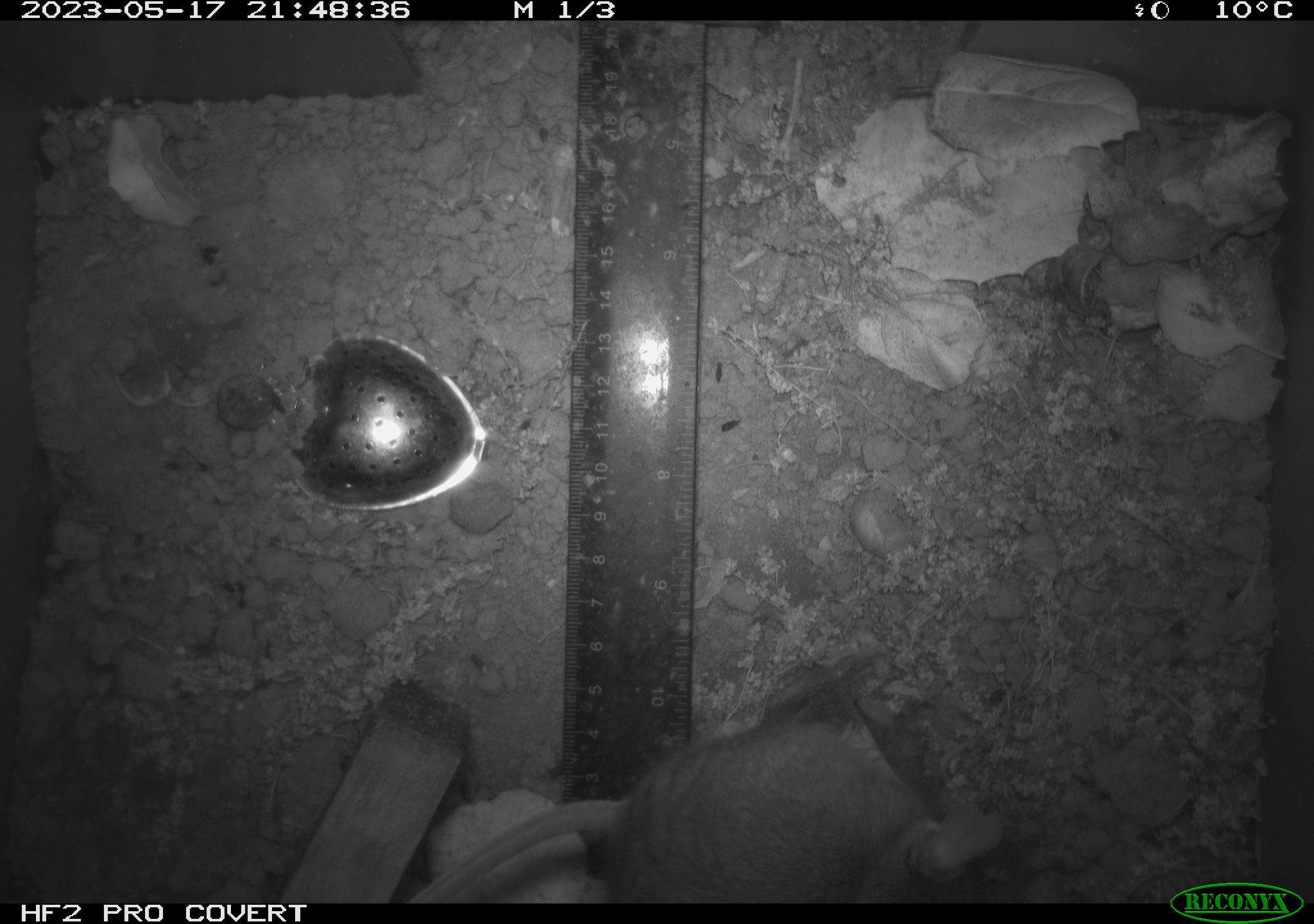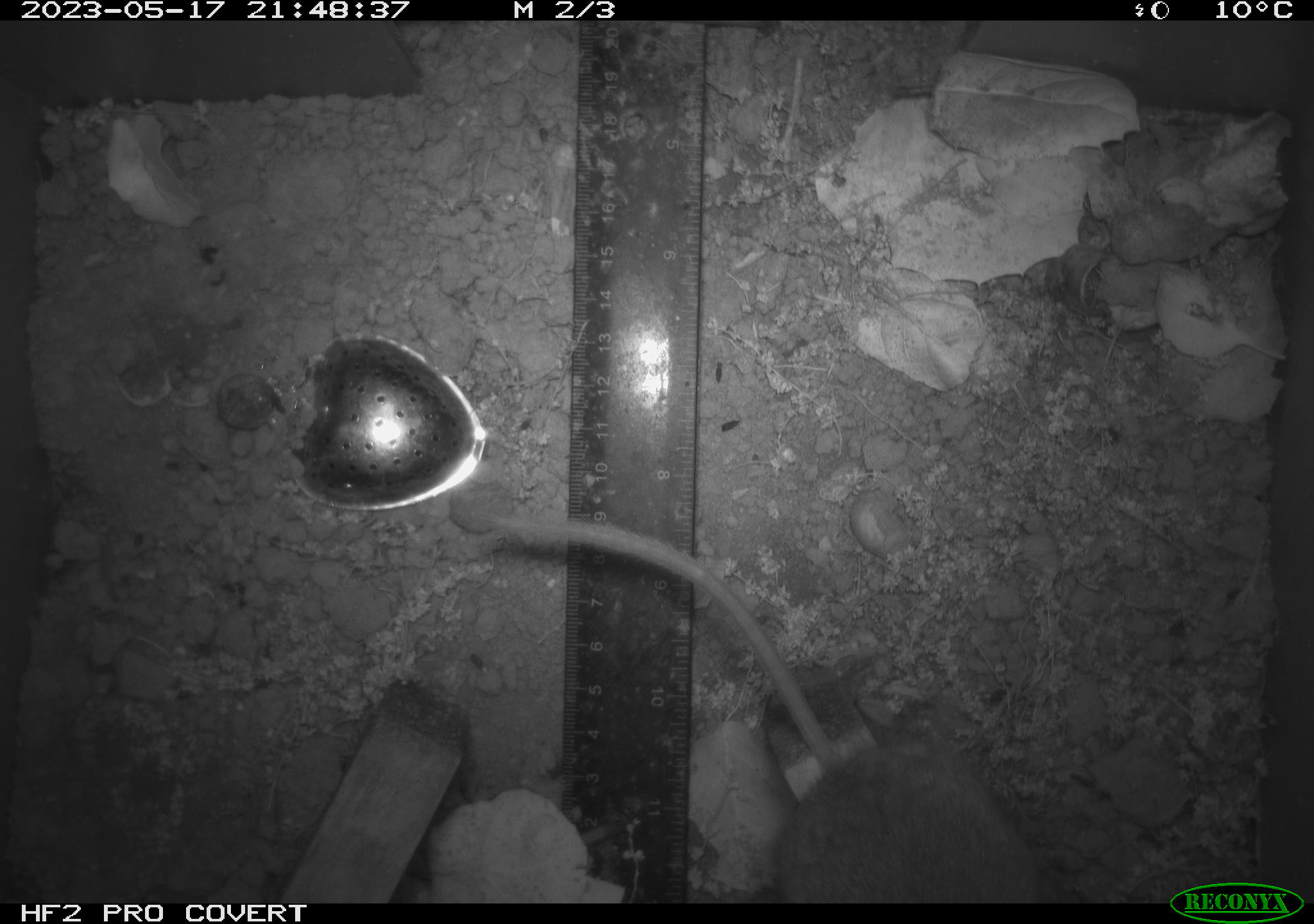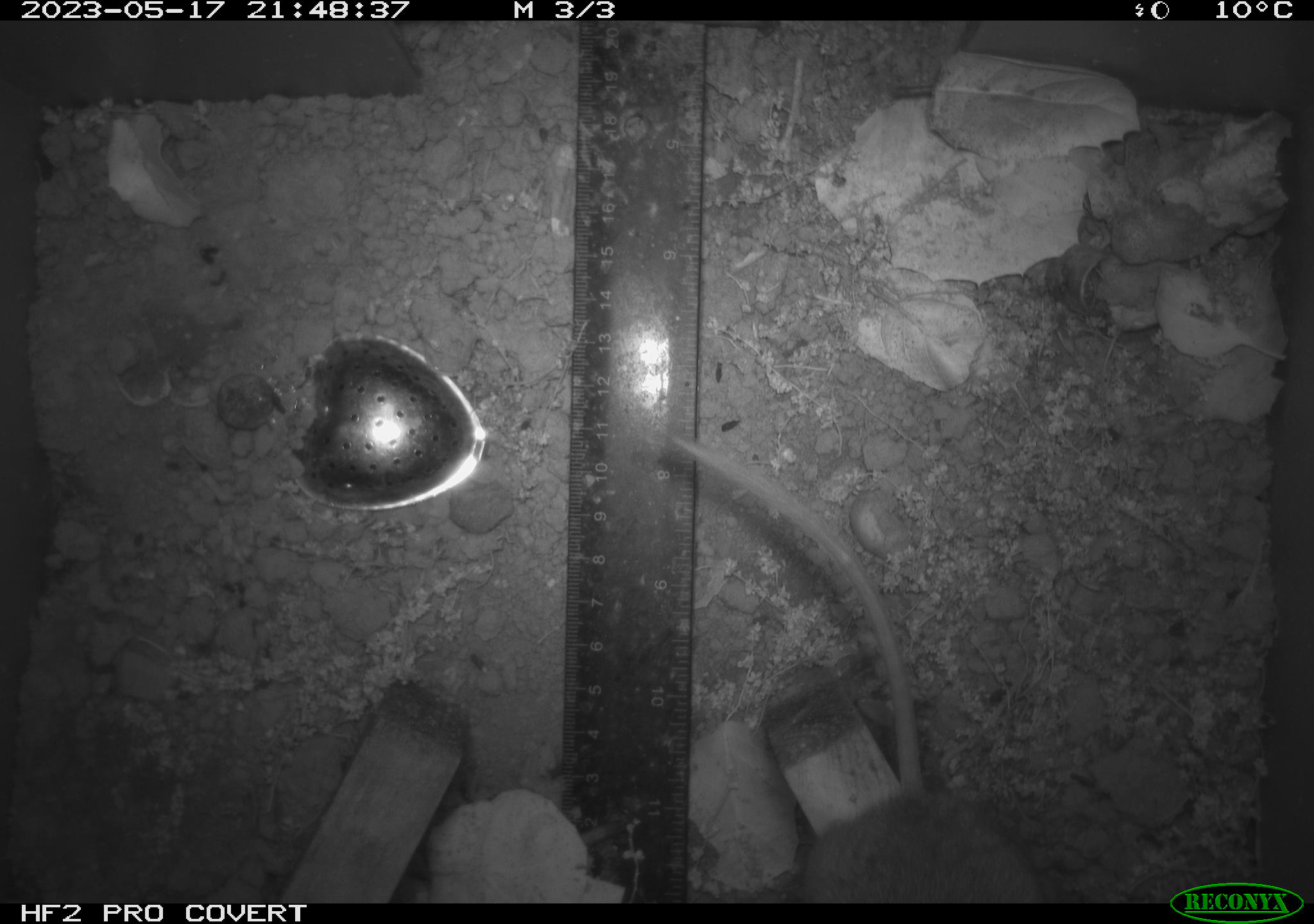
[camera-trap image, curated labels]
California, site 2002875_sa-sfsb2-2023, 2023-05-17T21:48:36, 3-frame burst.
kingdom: Animalia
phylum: Chordata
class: Mammalia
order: Rodentia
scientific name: Rodentia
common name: mouse species